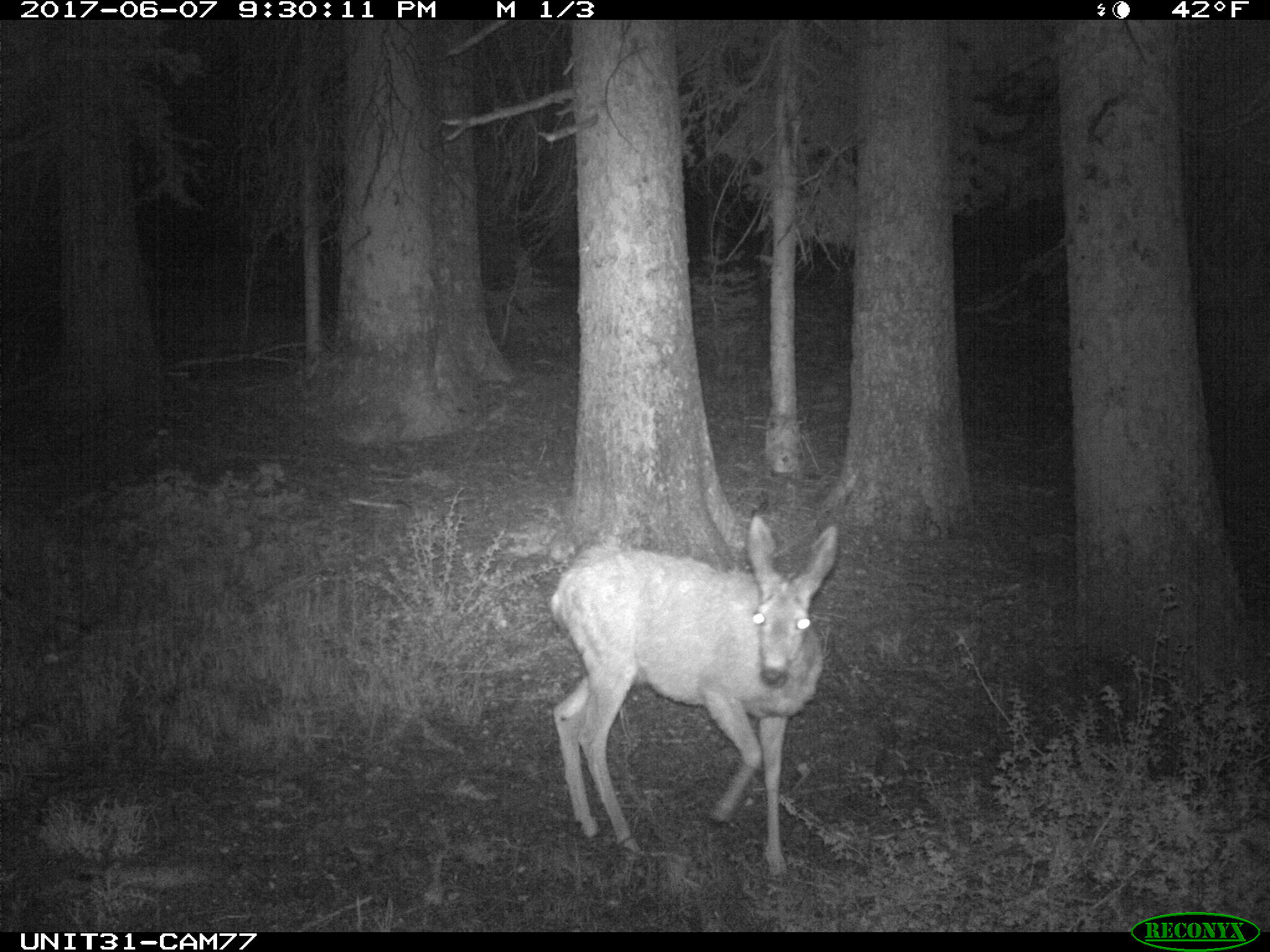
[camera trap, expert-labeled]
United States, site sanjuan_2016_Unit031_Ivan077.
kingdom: Animalia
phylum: Chordata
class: Mammalia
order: Artiodactyla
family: Cervidae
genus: Odocoileus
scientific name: Odocoileus hemionus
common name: mule deer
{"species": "Odocoileus hemionus (mule deer)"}